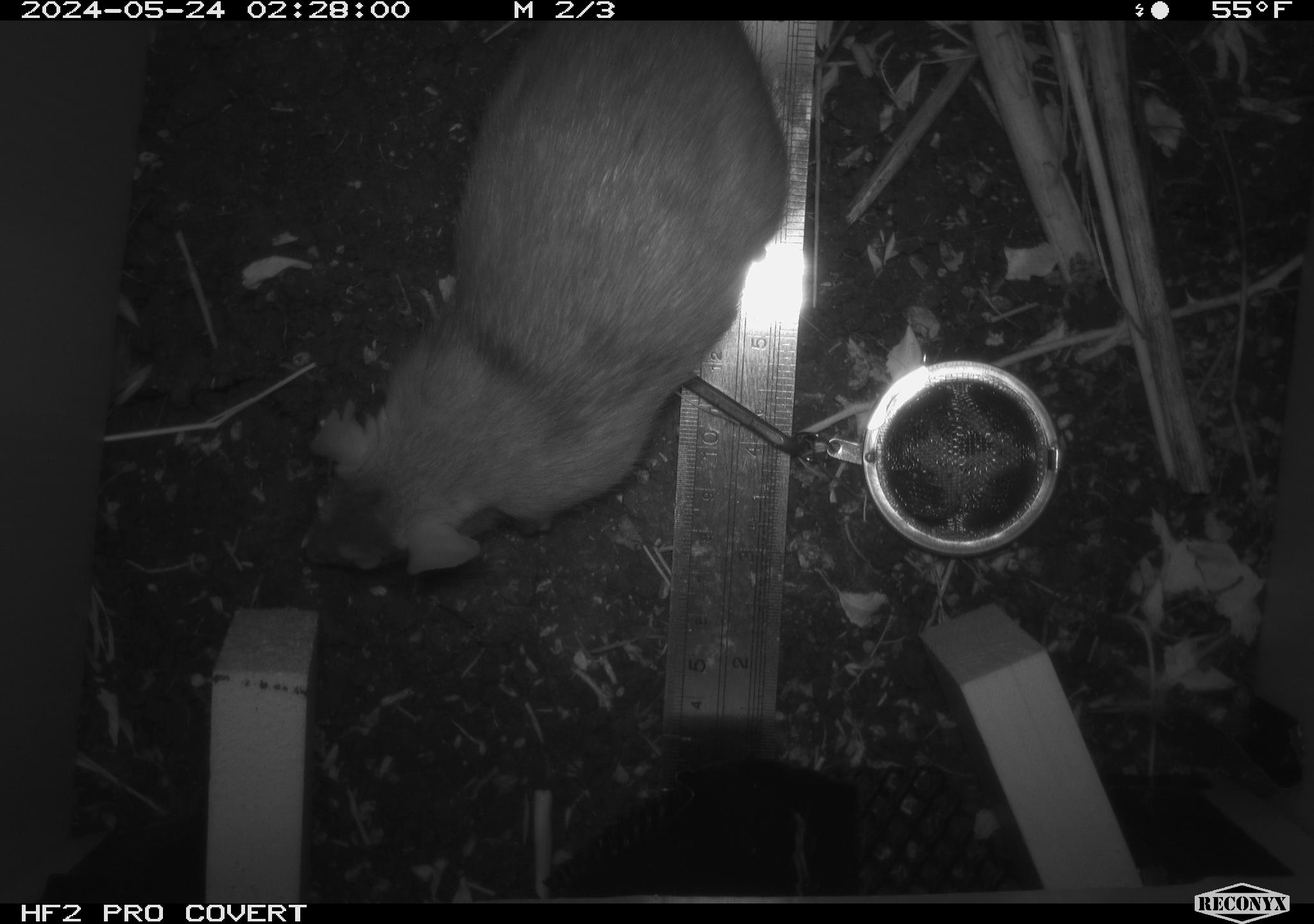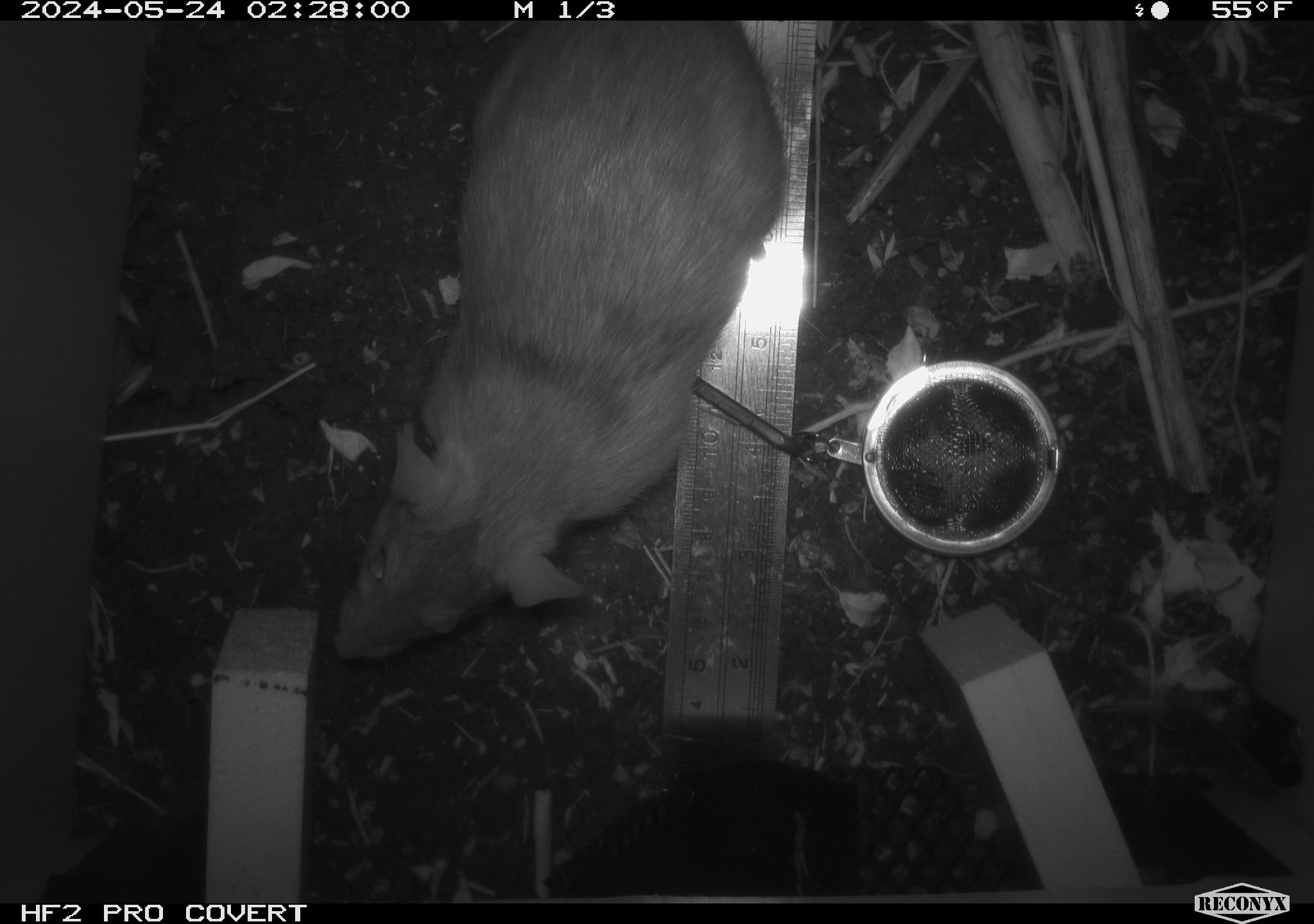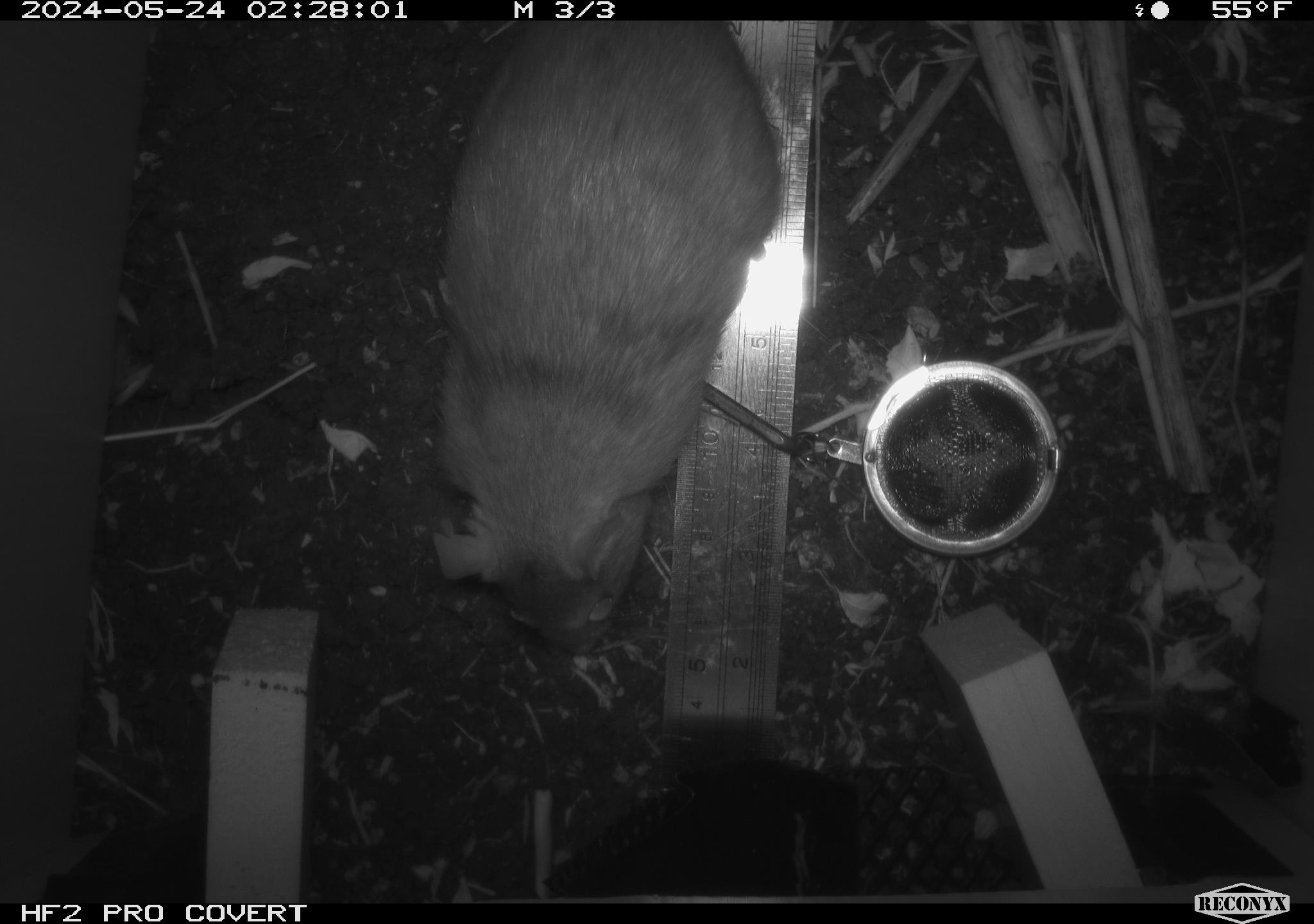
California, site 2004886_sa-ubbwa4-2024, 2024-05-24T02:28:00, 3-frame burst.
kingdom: Animalia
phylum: Chordata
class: Mammalia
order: Rodentia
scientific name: Rodentia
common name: woodrat or rat or mouse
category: woodrat or rat or mouse species